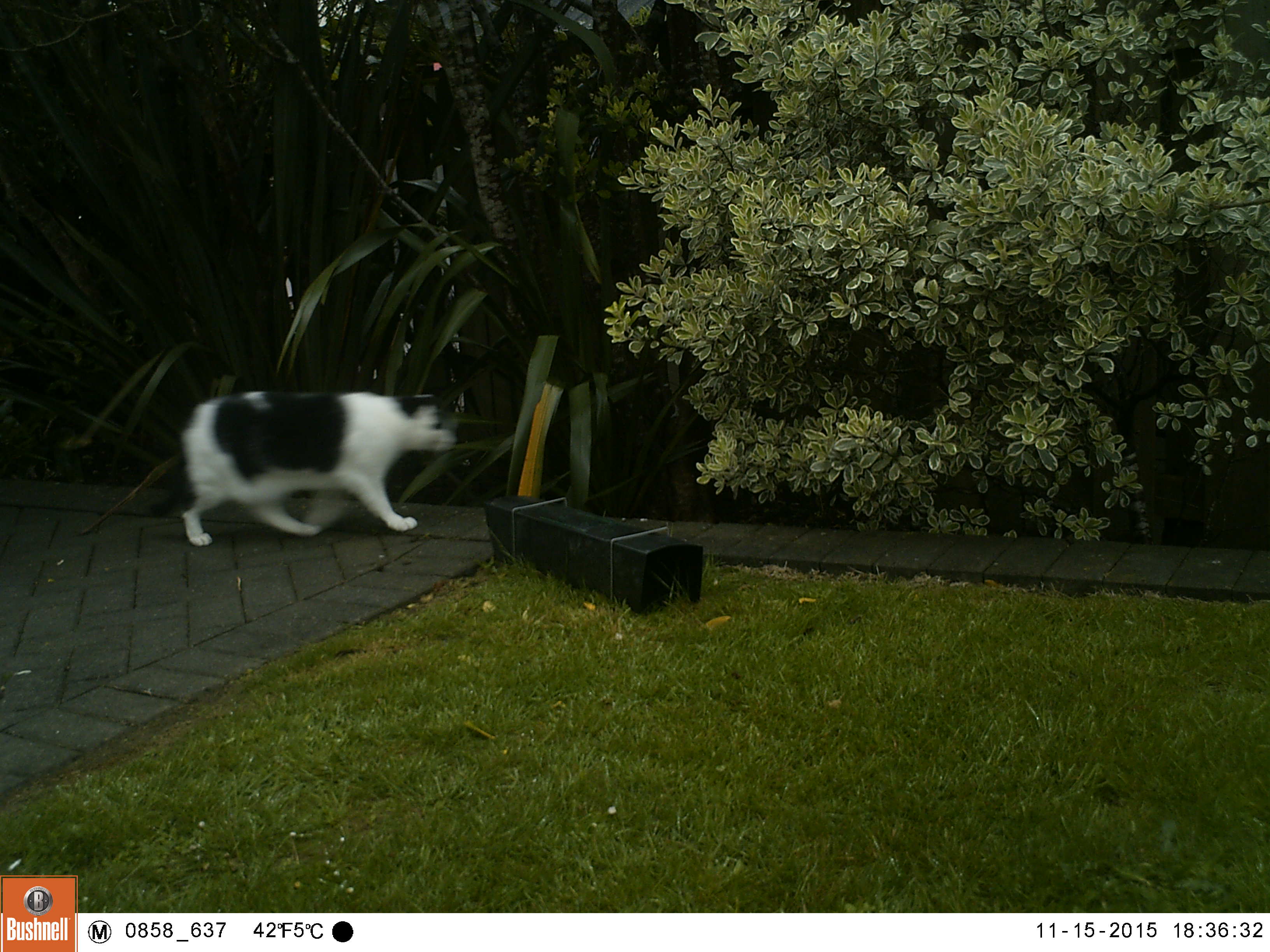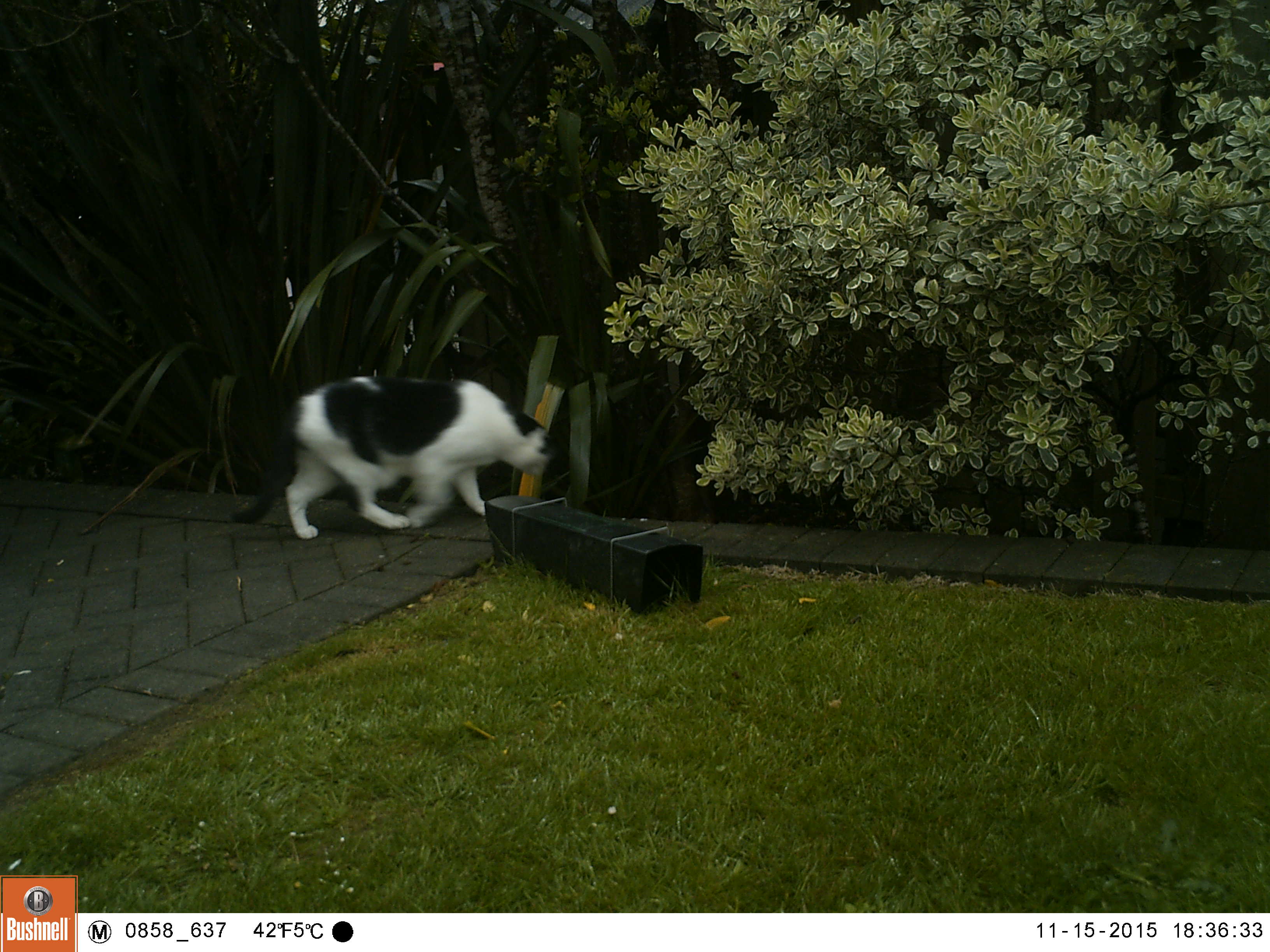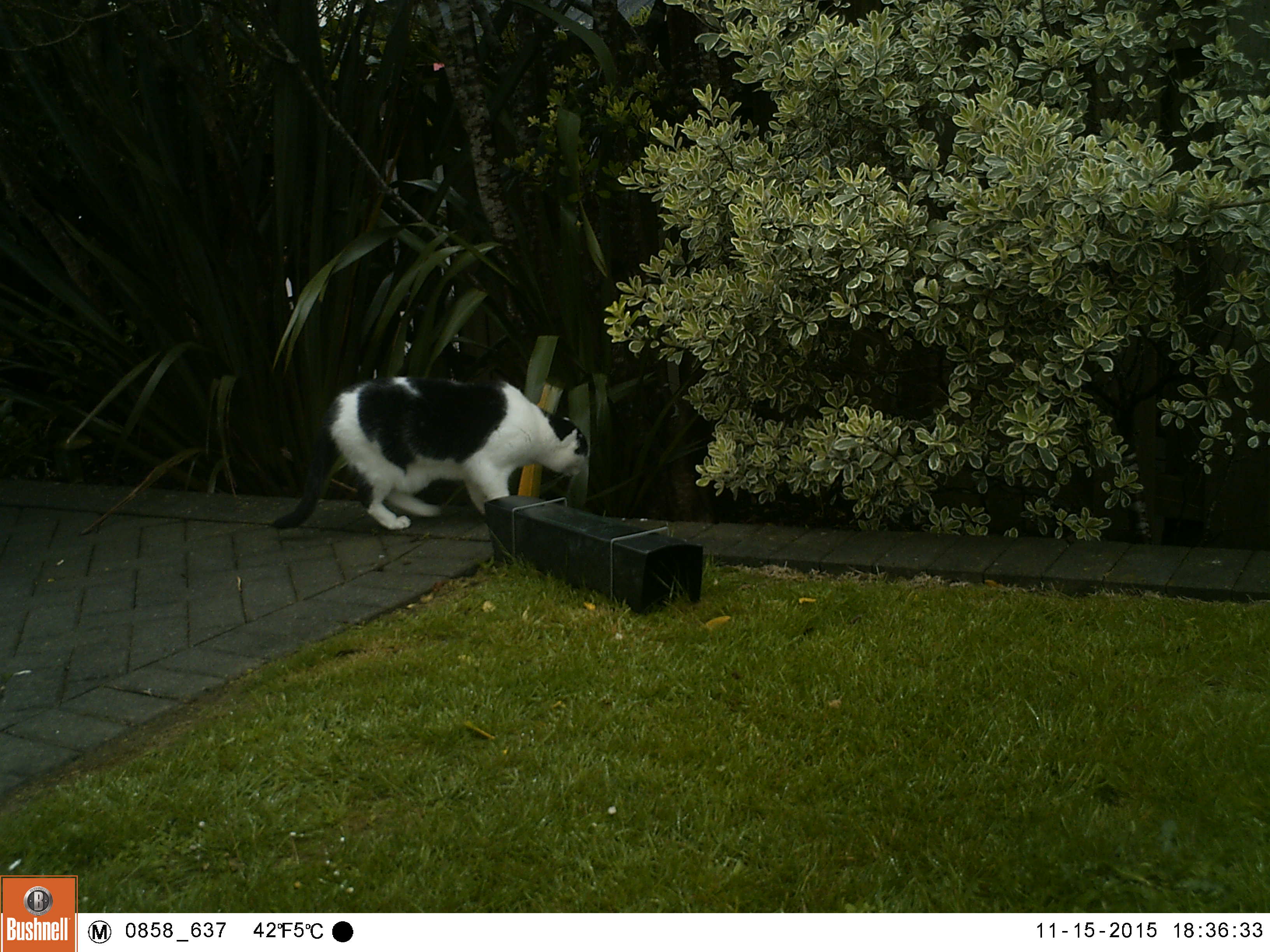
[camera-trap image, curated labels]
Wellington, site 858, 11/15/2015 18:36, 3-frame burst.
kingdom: Animalia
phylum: Chordata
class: Mammalia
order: Carnivora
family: Felidae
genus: Felis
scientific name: Felis catus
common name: cat